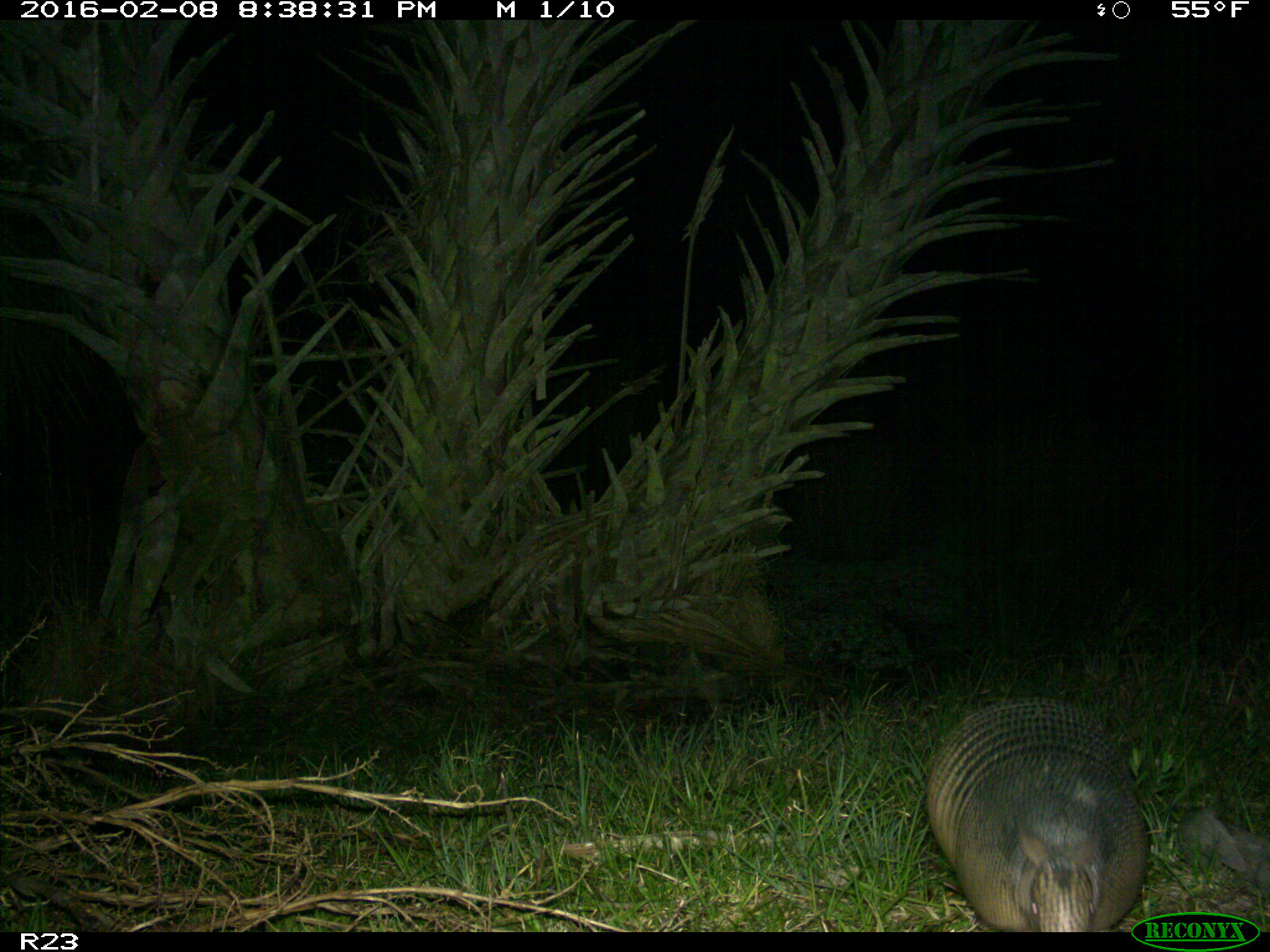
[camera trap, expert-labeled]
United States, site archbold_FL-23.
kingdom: Animalia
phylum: Chordata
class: Mammalia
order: Cingulata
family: Dasypodidae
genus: Dasypus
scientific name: Dasypus novemcinctus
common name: nine-banded armadillo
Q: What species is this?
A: Dasypus novemcinctus (nine-banded armadillo).